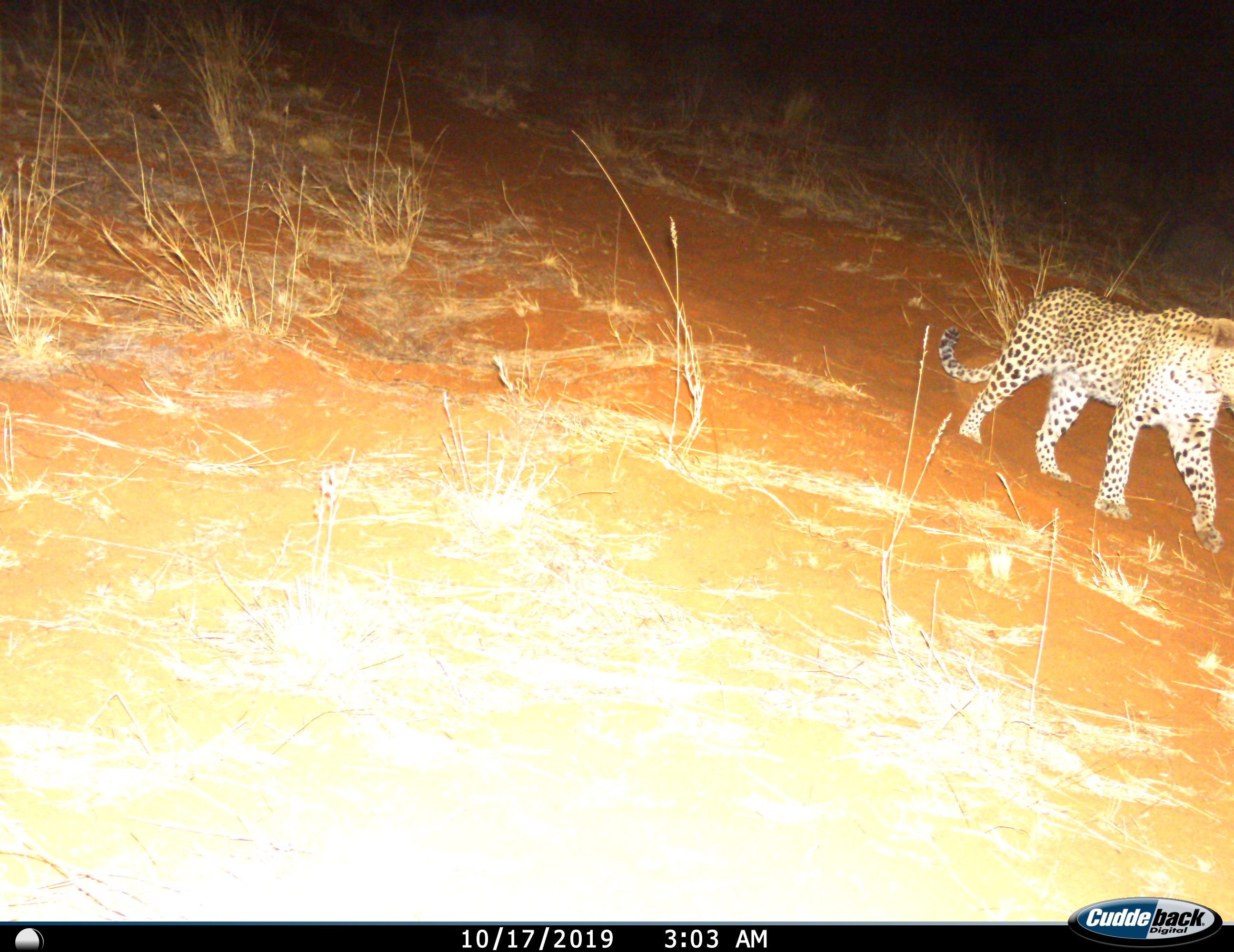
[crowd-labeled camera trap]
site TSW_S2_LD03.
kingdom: Animalia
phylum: Chordata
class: Mammalia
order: Carnivora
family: Felidae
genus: Panthera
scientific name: Panthera pardus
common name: leopard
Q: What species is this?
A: Leopard (Panthera pardus).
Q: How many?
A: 1.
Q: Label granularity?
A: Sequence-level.